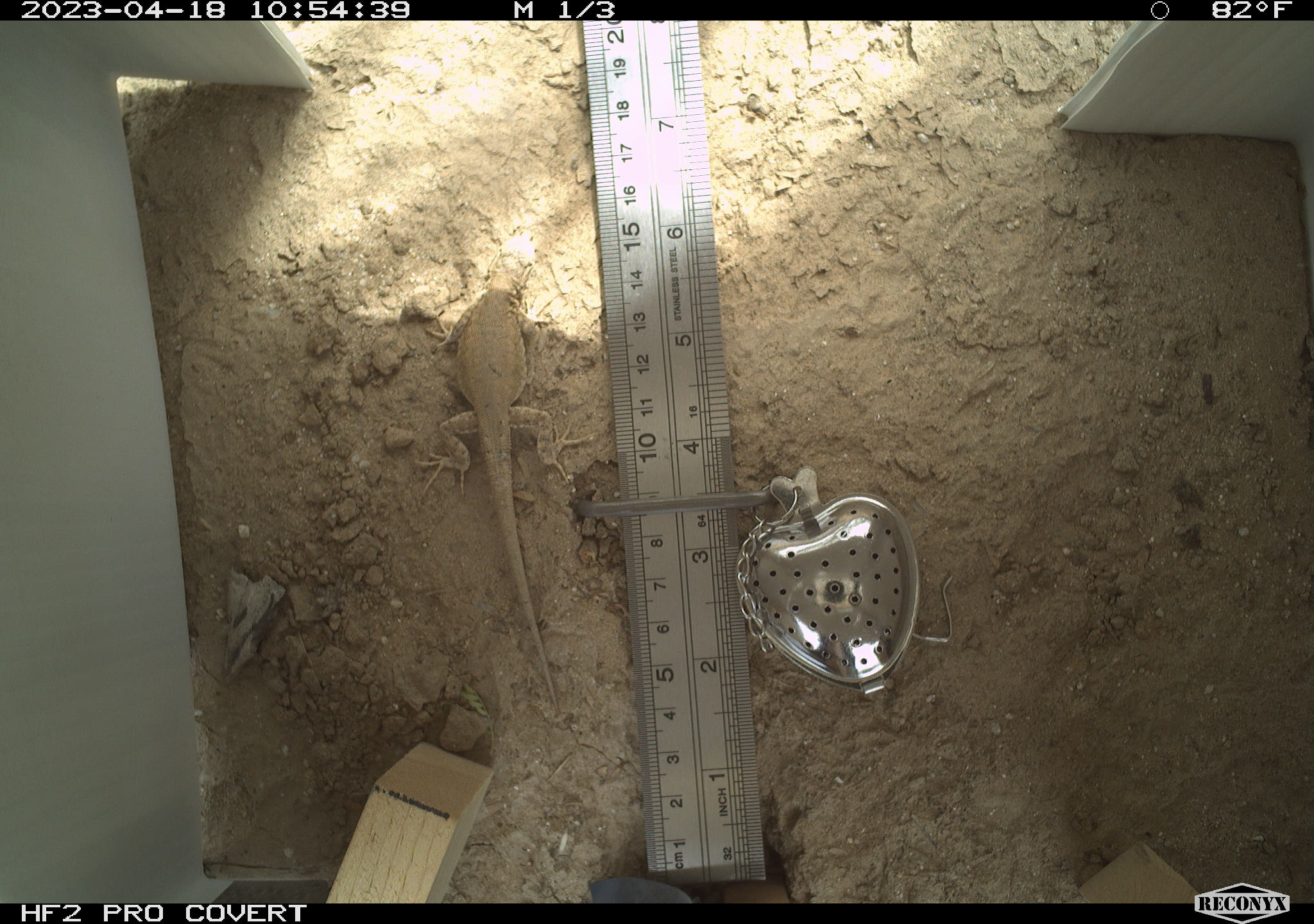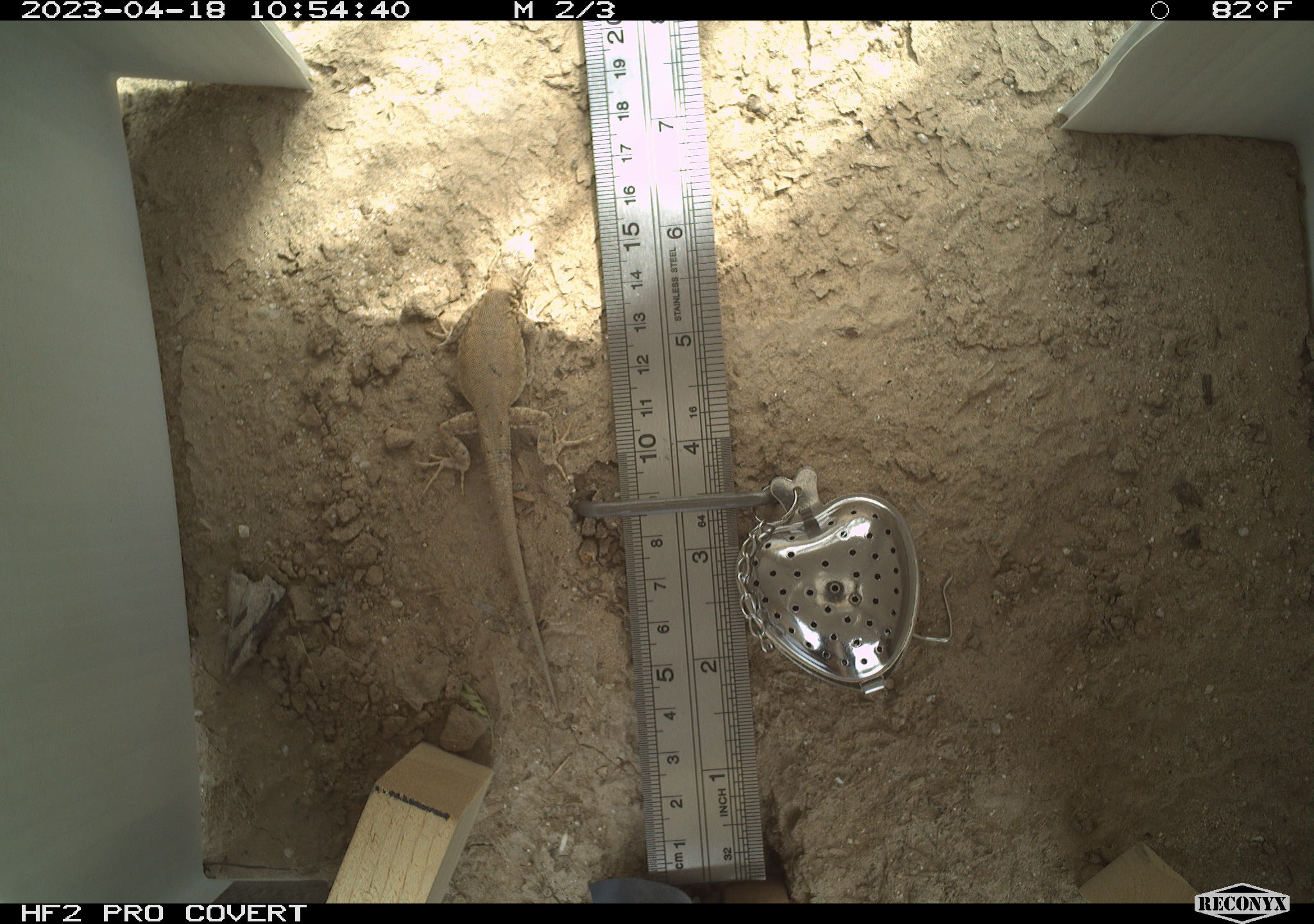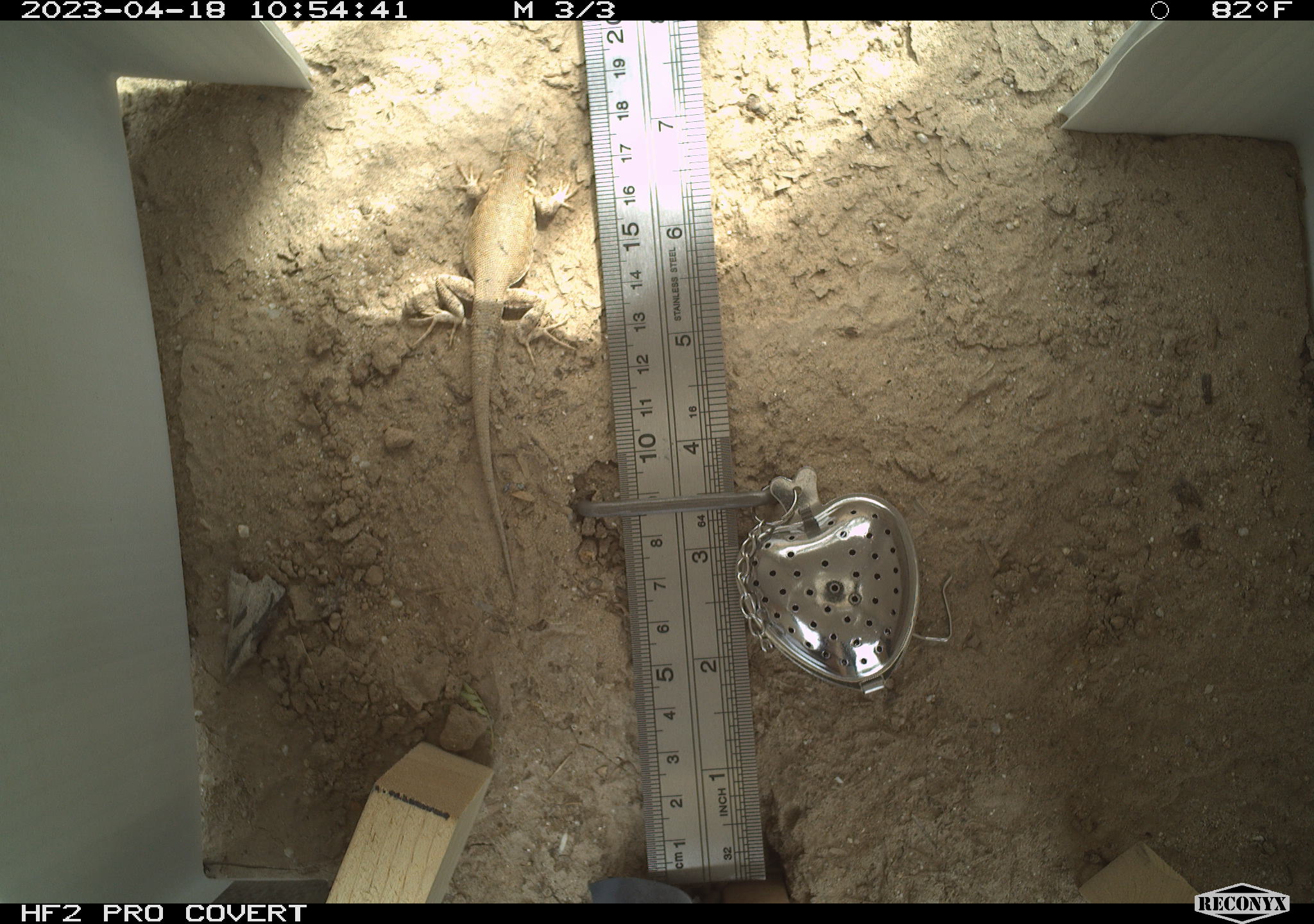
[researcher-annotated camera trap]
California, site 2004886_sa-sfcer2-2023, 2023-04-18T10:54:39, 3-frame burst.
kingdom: Animalia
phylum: Chordata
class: Reptilia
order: Squamata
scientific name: Squamata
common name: lizards and snakes